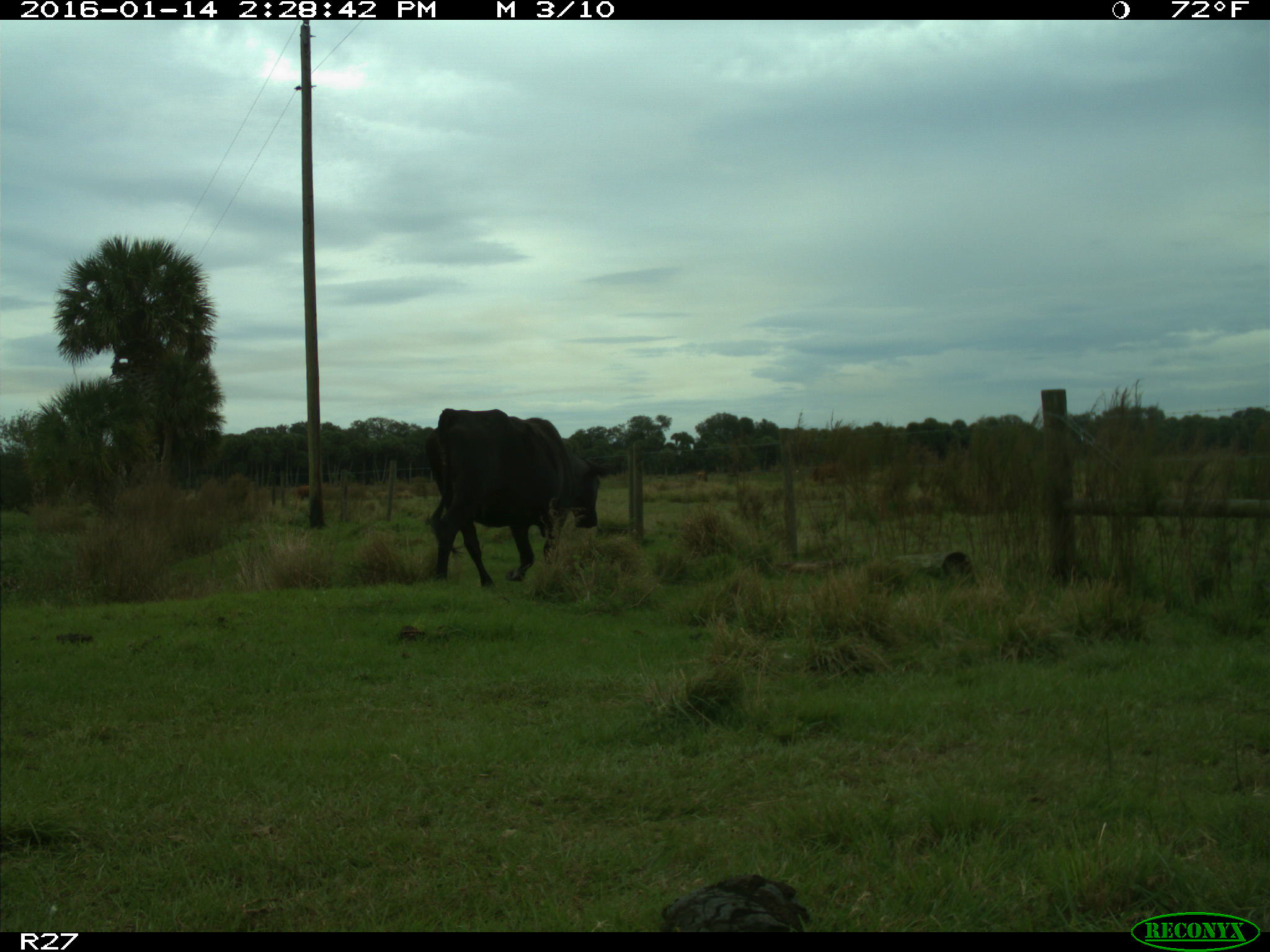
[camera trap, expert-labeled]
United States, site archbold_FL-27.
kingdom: Animalia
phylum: Chordata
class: Mammalia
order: Artiodactyla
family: Bovidae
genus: Bos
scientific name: Bos taurus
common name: domestic cow